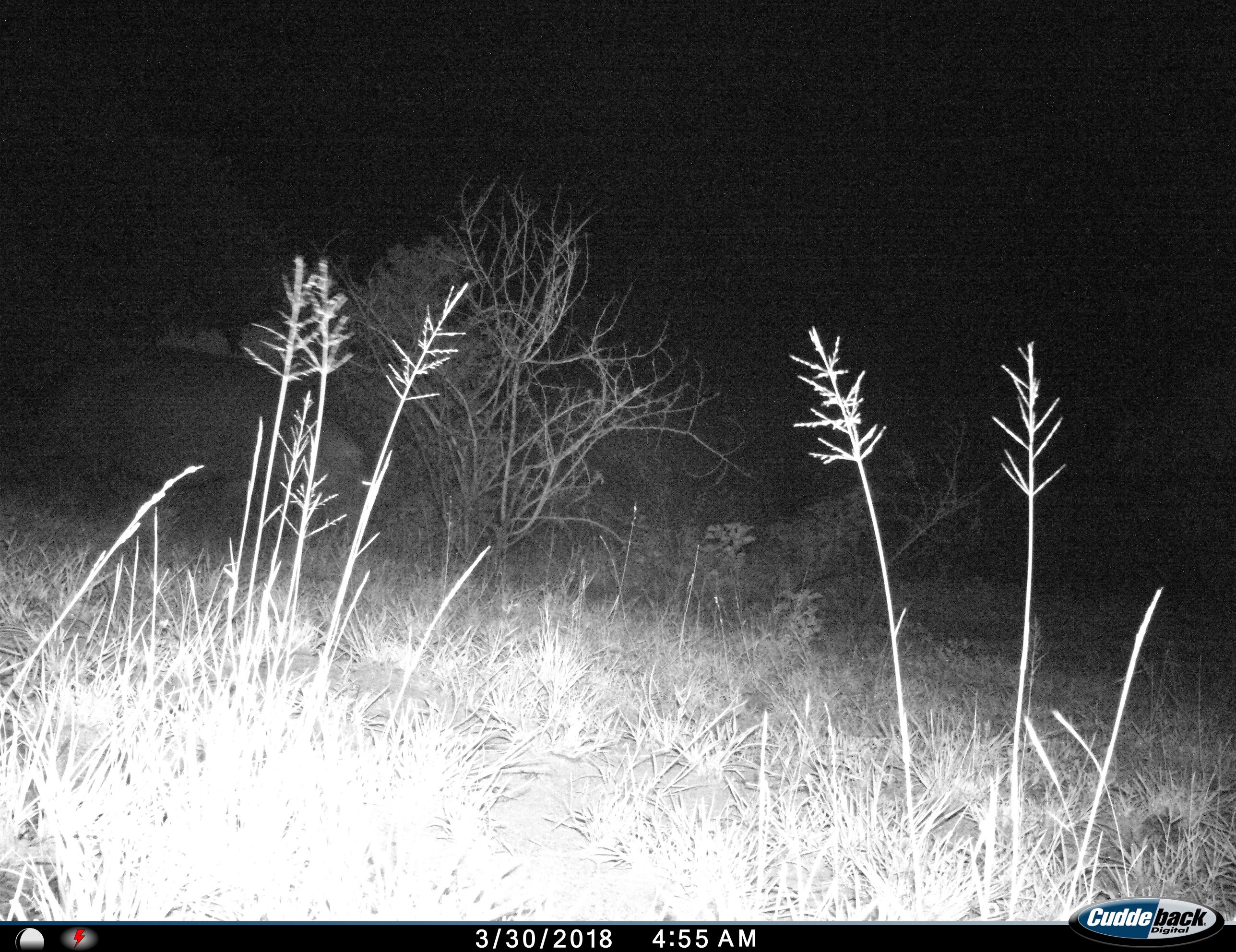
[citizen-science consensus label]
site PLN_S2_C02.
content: unidentified animal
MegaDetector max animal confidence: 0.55